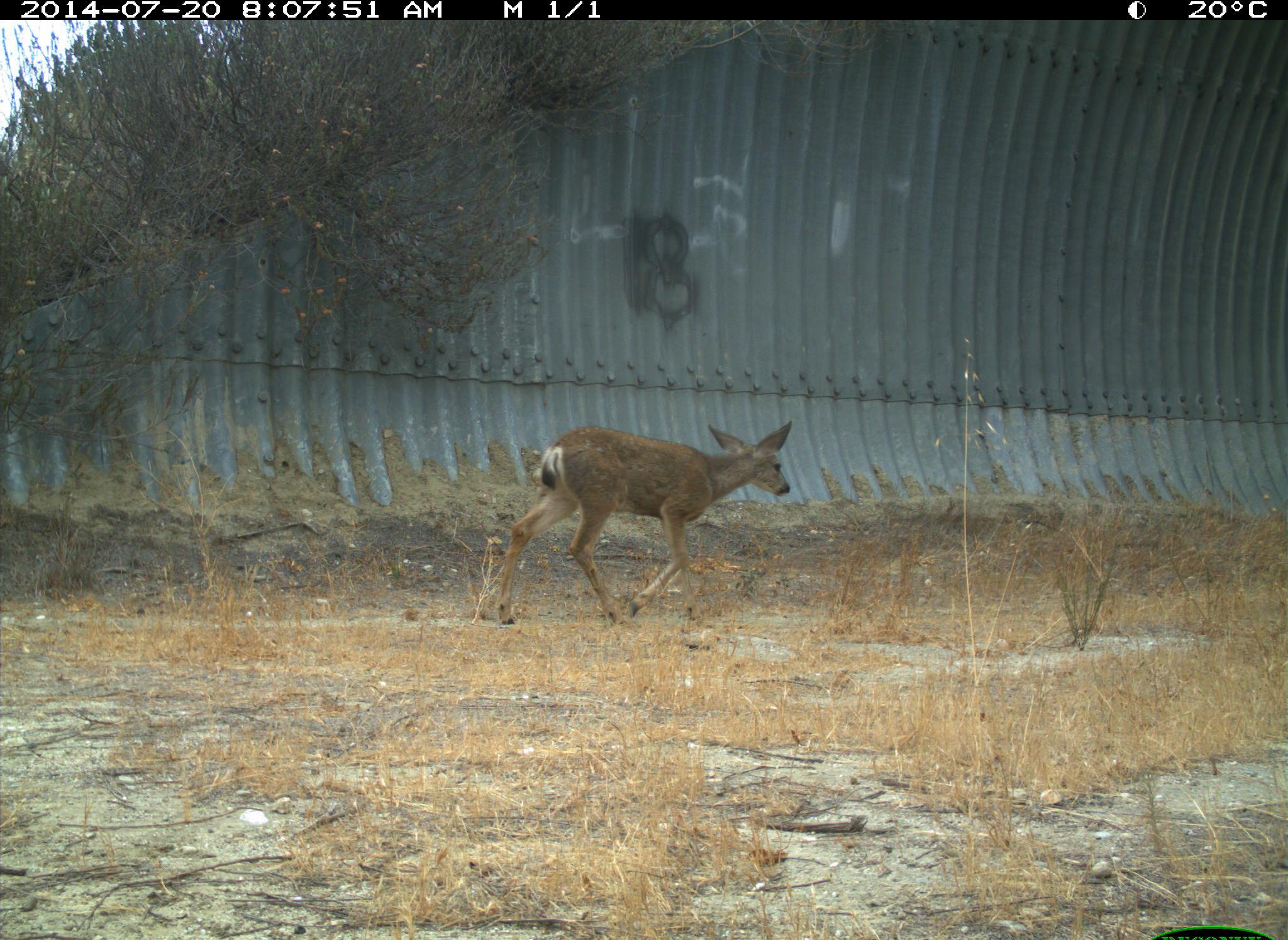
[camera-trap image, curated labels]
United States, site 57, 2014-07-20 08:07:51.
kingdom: Animalia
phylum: Chordata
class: Mammalia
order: Artiodactyla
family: Cervidae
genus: Odocoileus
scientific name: Odocoileus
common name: deer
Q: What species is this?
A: Deer (Odocoileus).